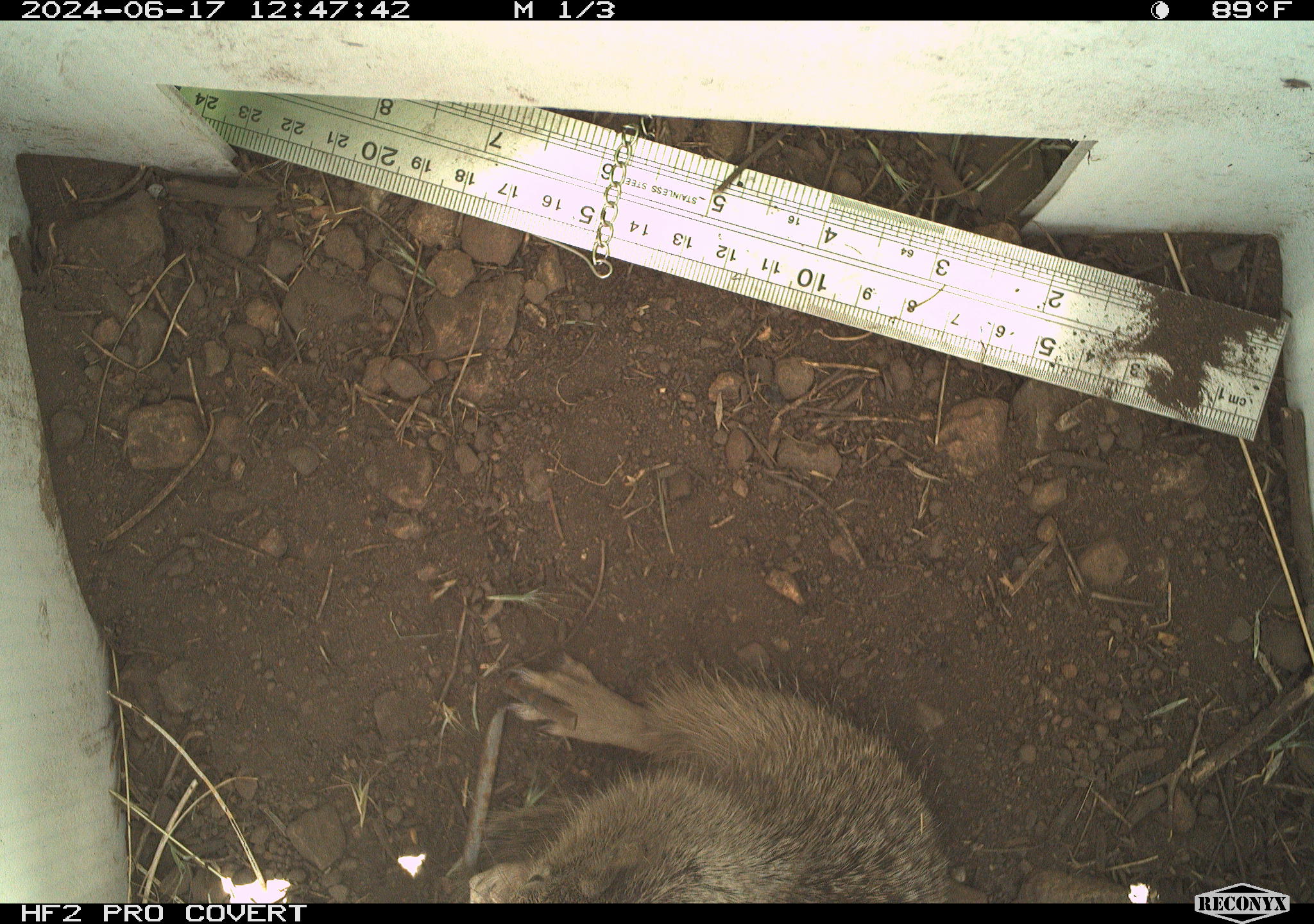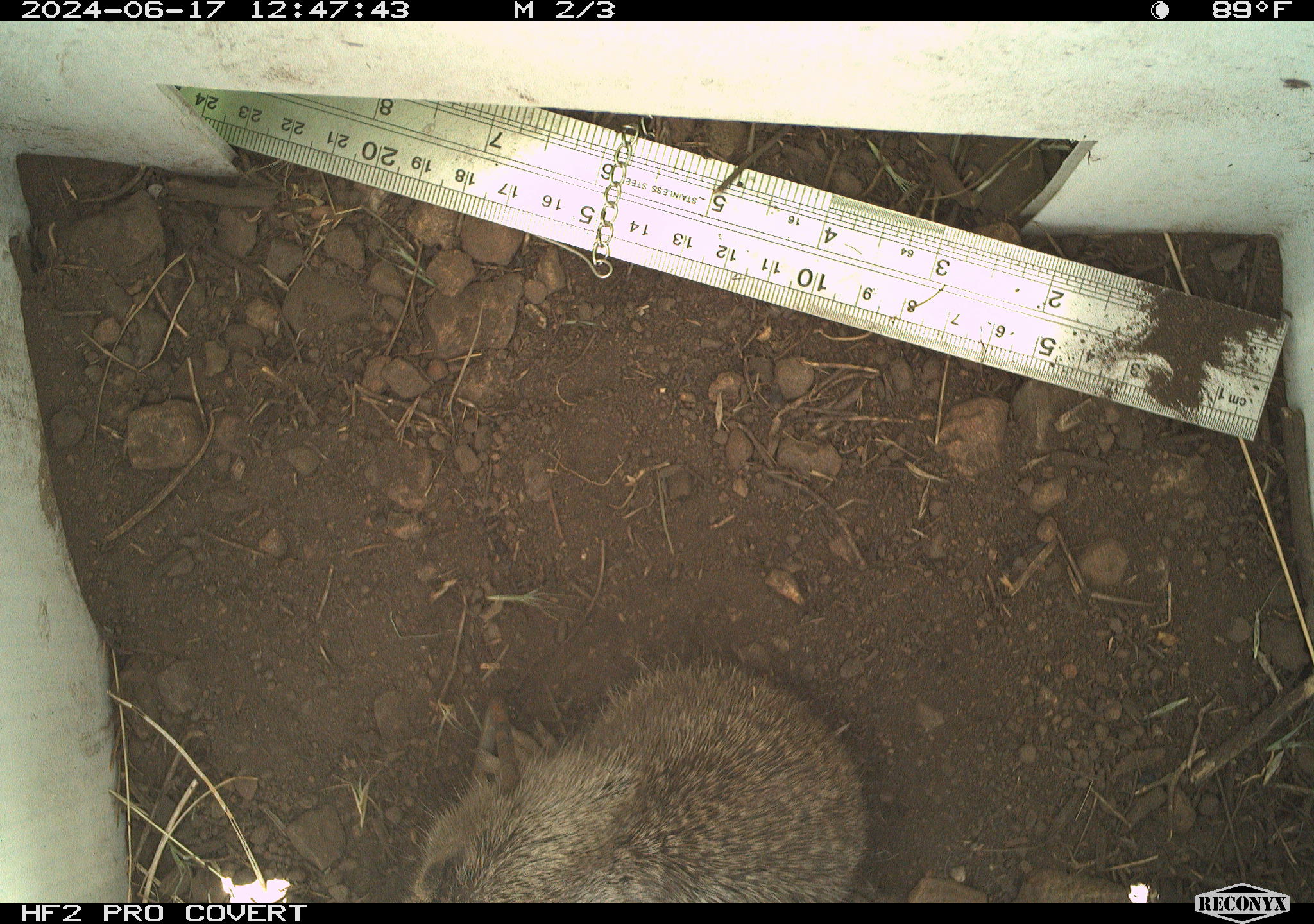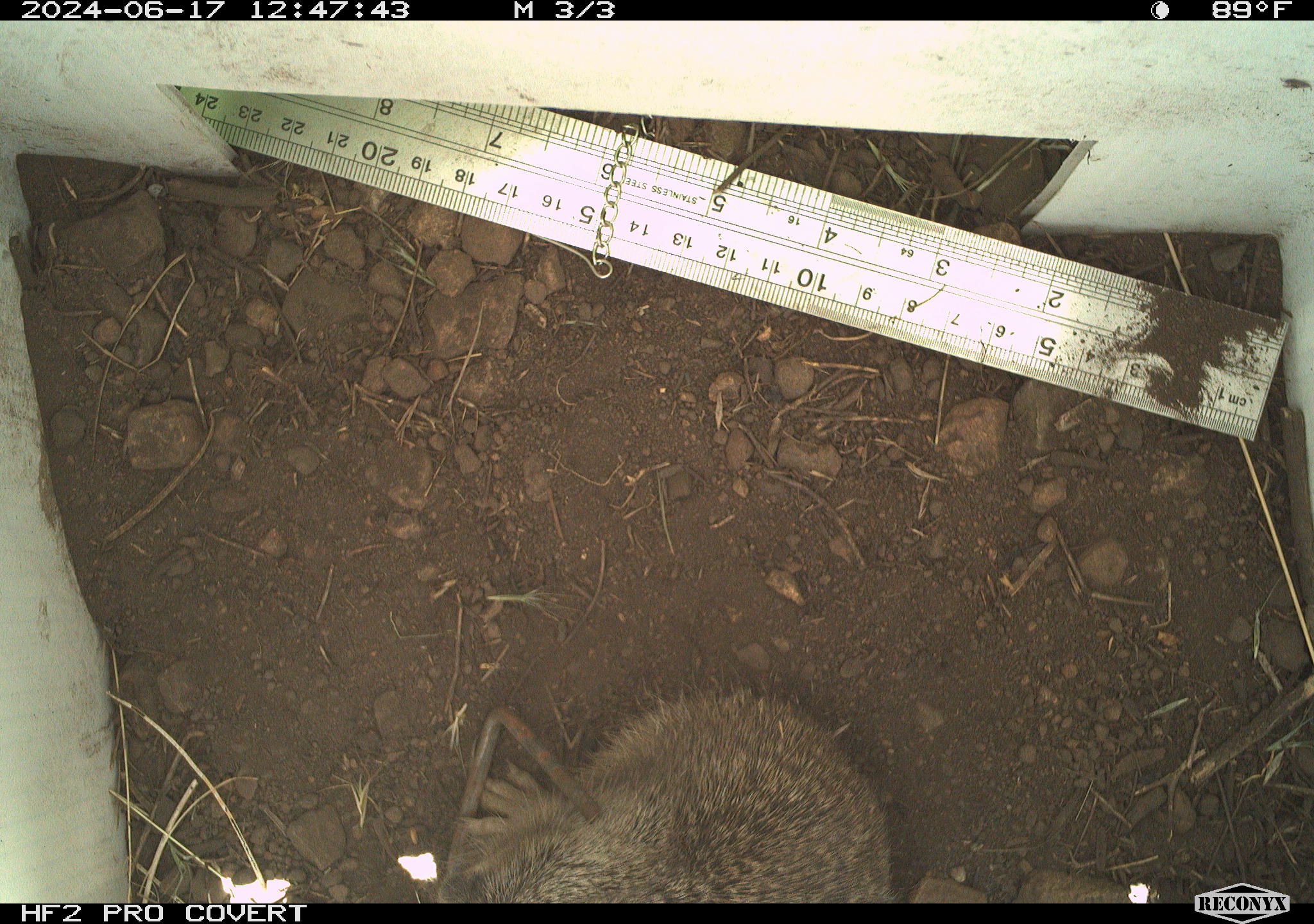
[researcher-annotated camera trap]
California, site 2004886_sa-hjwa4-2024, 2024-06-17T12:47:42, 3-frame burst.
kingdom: Animalia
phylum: Chordata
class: Mammalia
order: Rodentia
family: Sciuridae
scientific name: Sciuridae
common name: squirrels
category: sciuridae family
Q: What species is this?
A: Sciuridae family (squirrels) (Sciuridae).